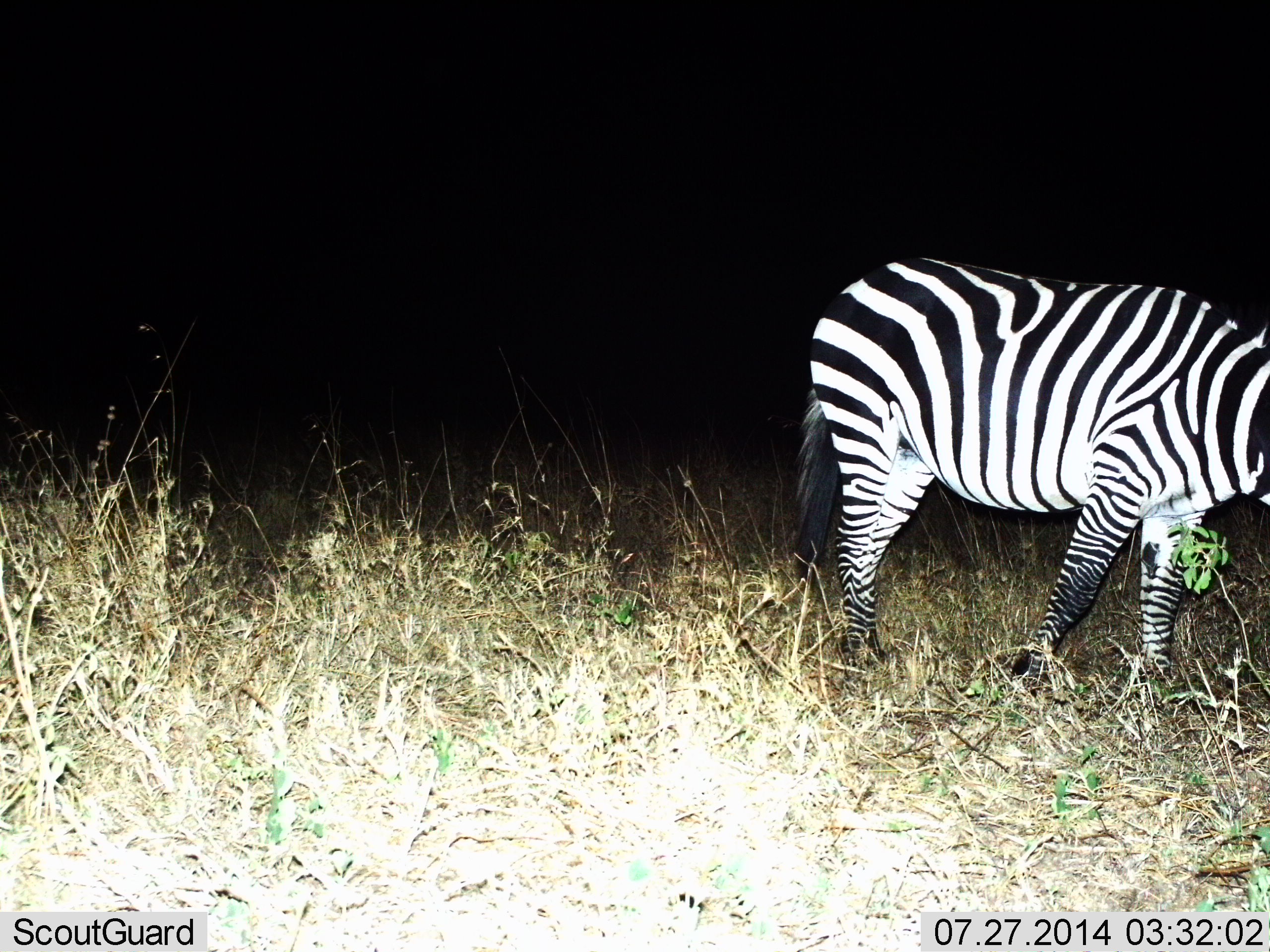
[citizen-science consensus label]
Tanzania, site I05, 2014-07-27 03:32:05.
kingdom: Animalia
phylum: Chordata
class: Mammalia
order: Perissodactyla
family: Equidae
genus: Equus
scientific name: Equus quagga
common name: plains zebra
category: zebra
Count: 1.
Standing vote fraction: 50%.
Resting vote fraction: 0%.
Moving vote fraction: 40%.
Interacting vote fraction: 0%.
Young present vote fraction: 0%.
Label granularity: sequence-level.